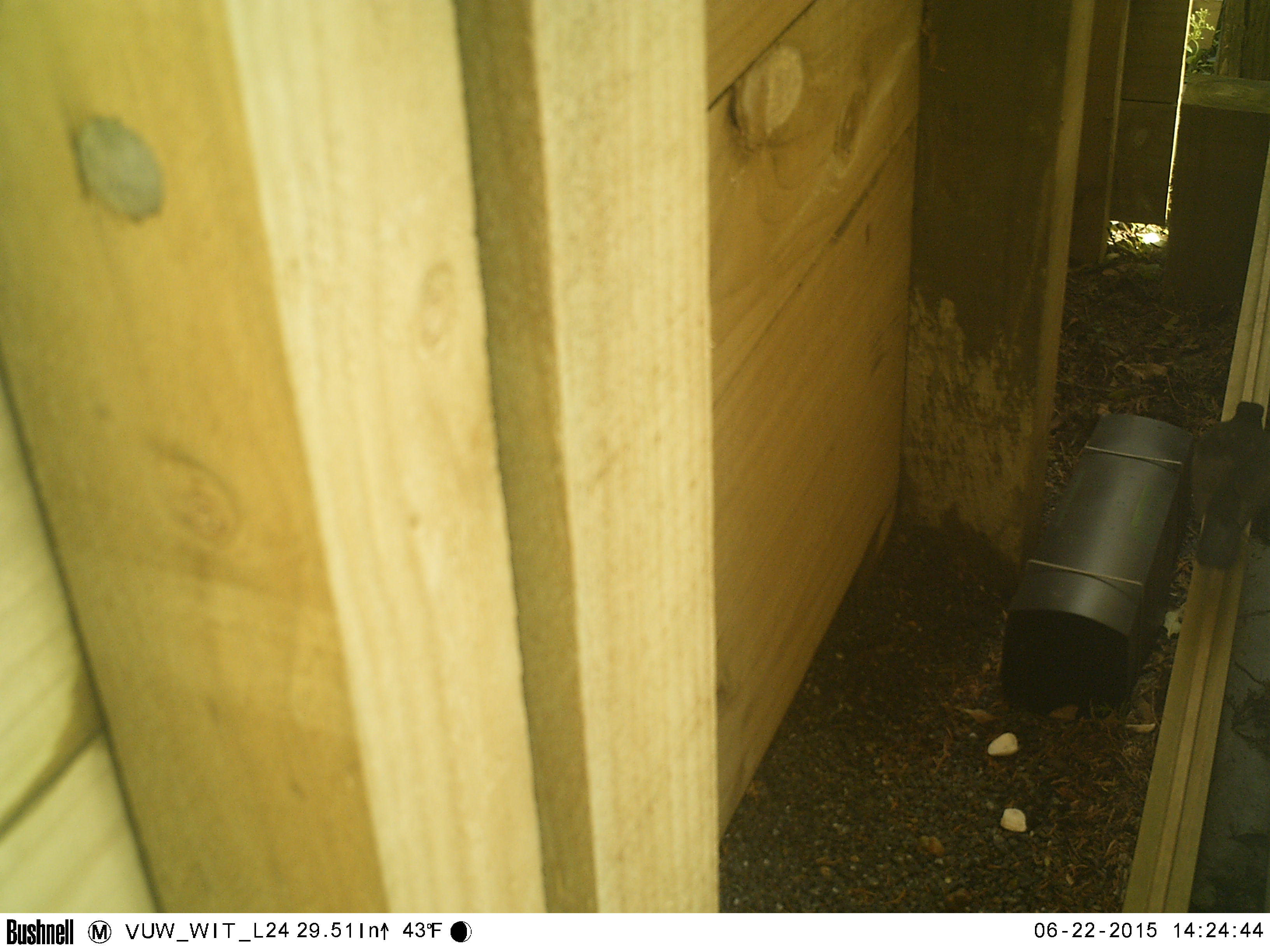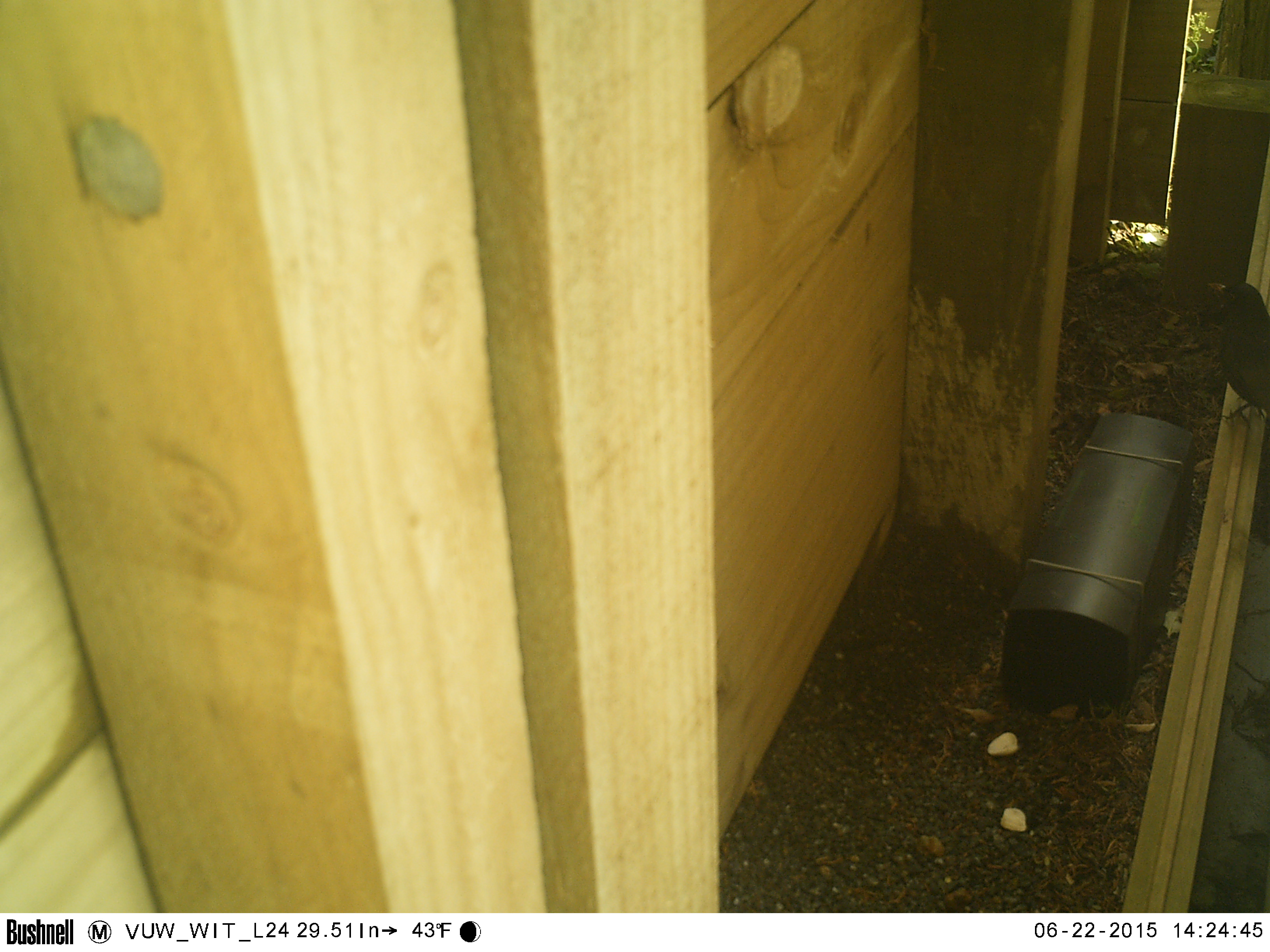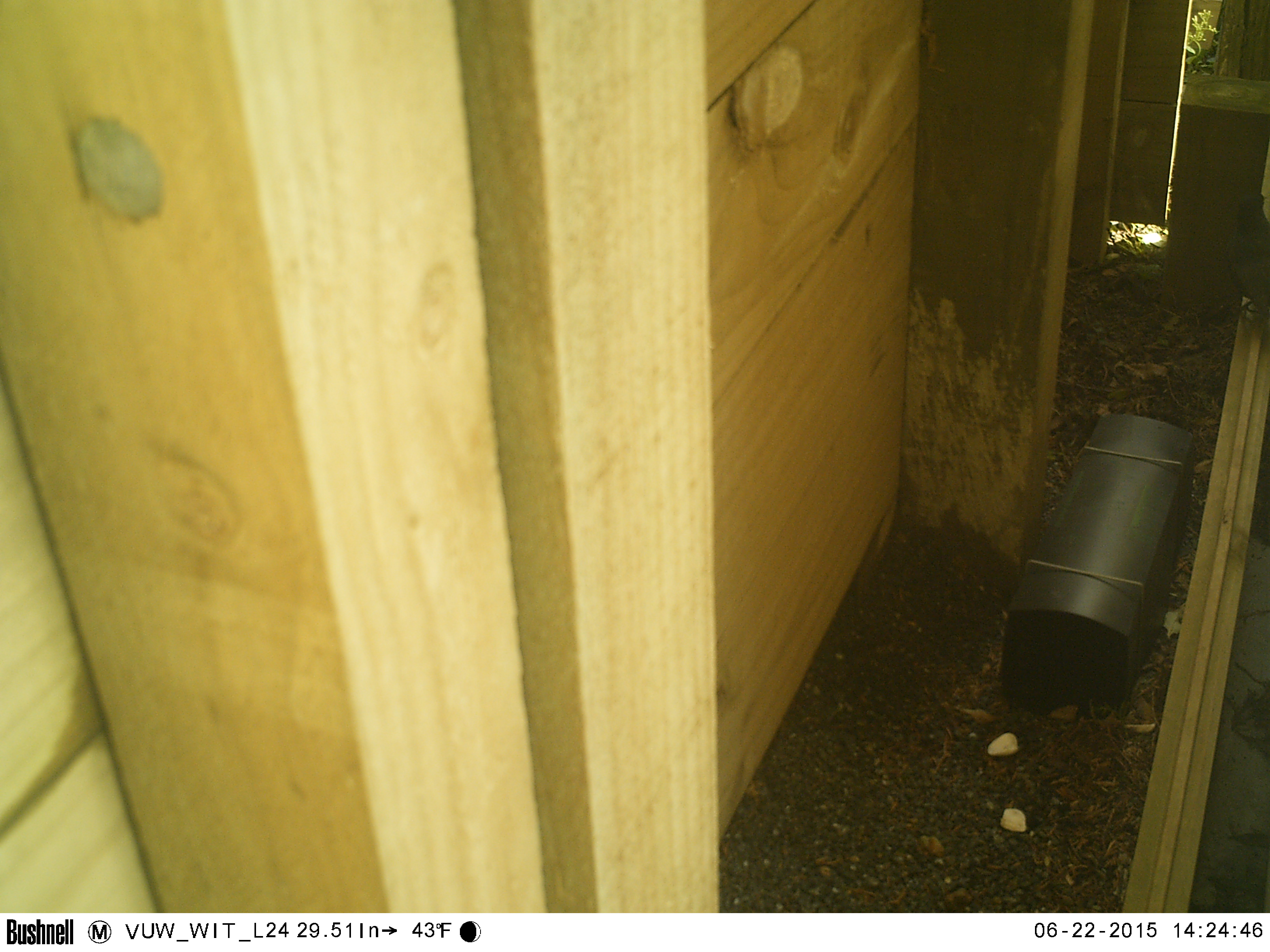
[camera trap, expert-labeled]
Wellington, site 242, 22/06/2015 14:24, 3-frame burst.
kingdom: Animalia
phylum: Chordata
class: Aves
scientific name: Aves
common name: bird